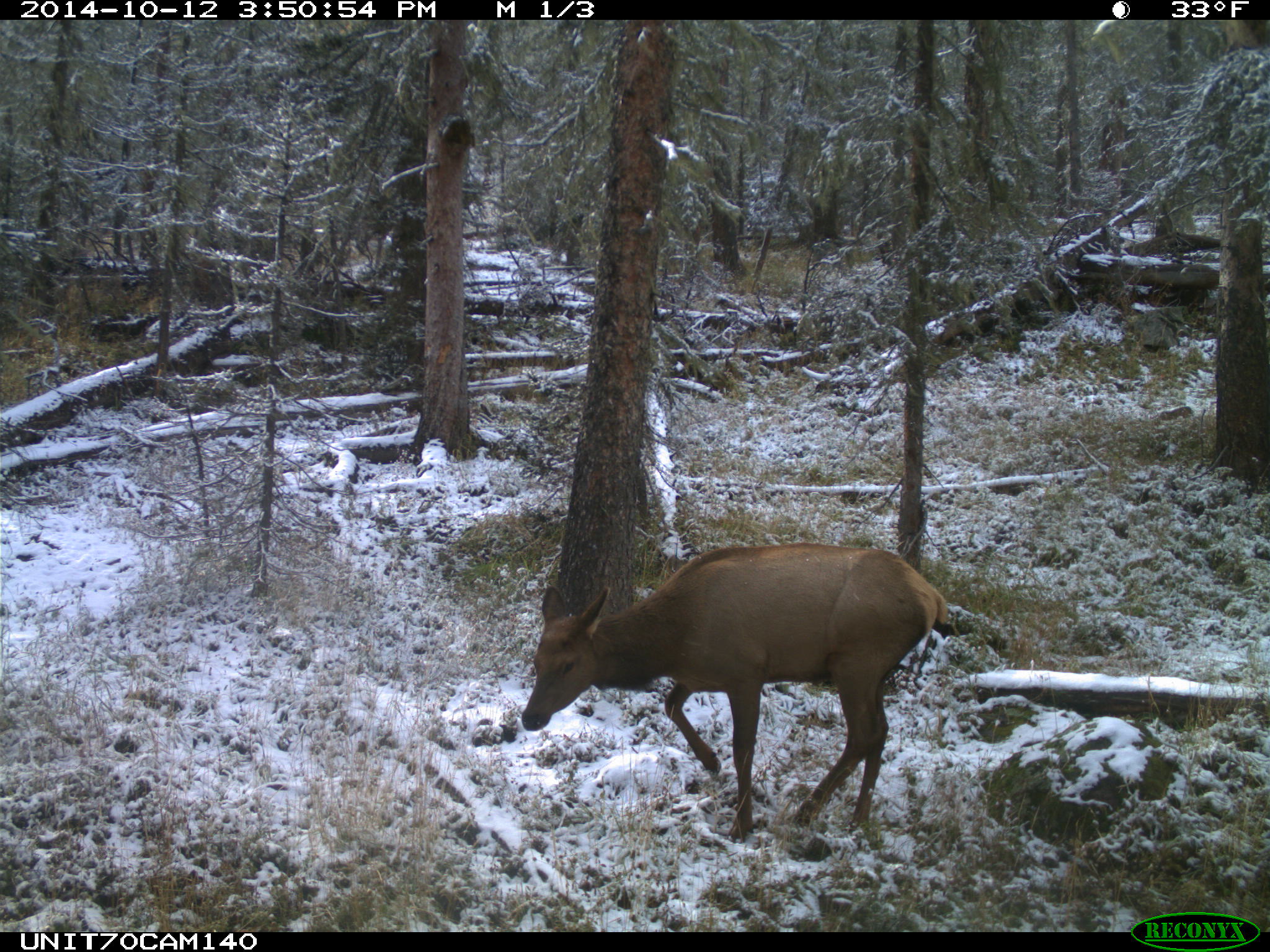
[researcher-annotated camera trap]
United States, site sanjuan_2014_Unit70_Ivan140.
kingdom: Animalia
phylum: Chordata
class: Mammalia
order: Artiodactyla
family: Cervidae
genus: Cervus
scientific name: Cervus elaphus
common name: red deer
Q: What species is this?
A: Cervus elaphus (red deer).